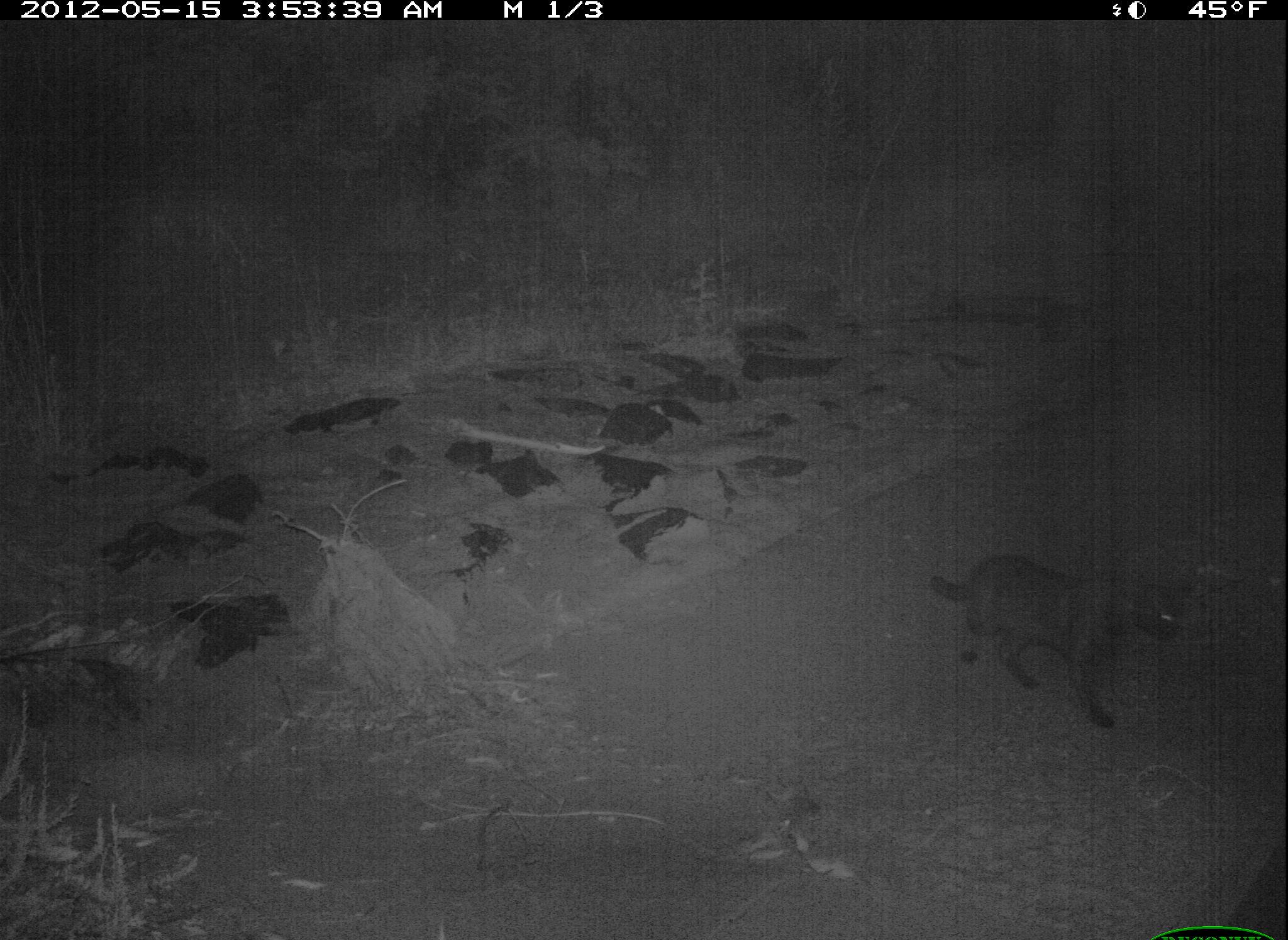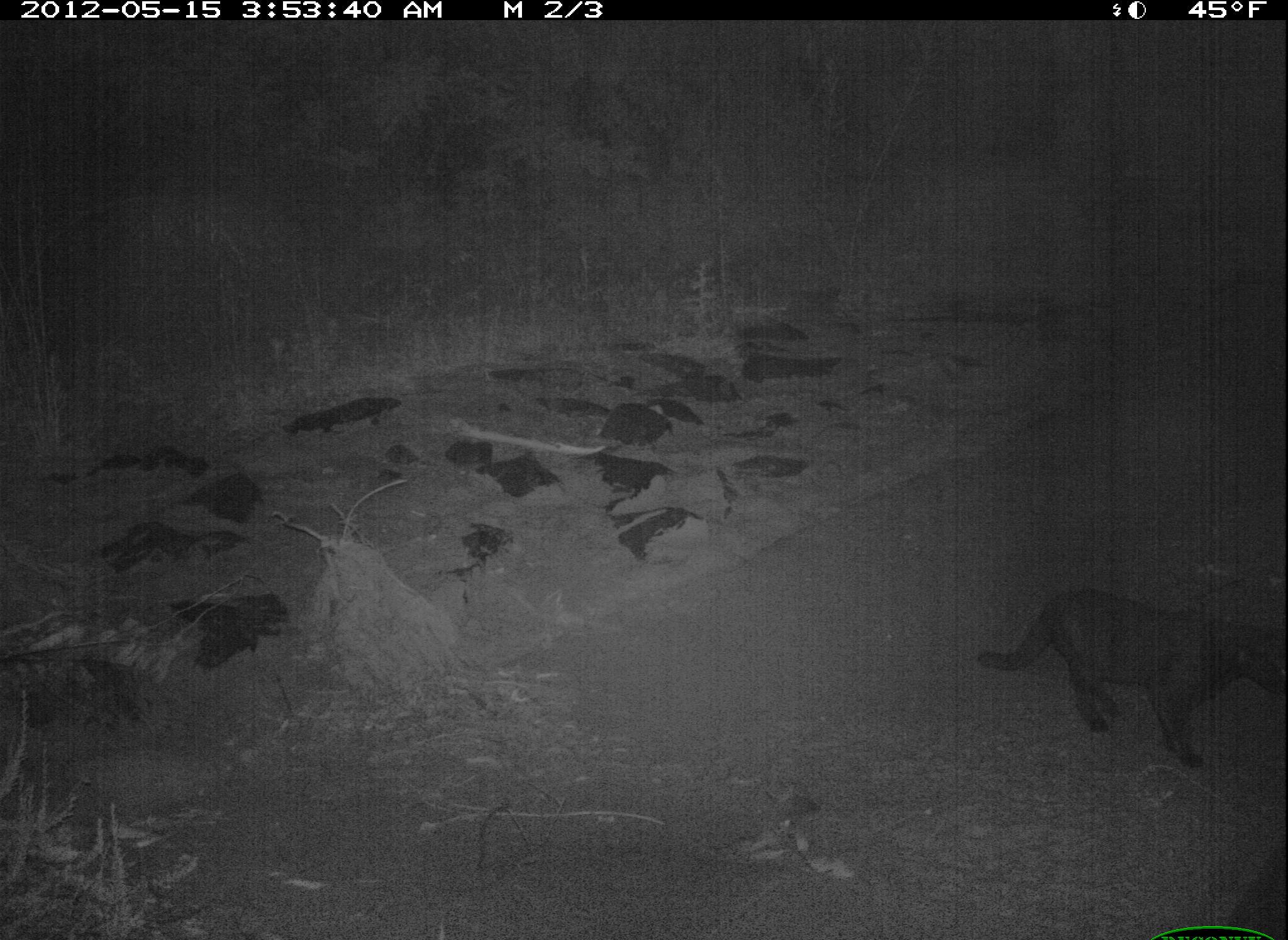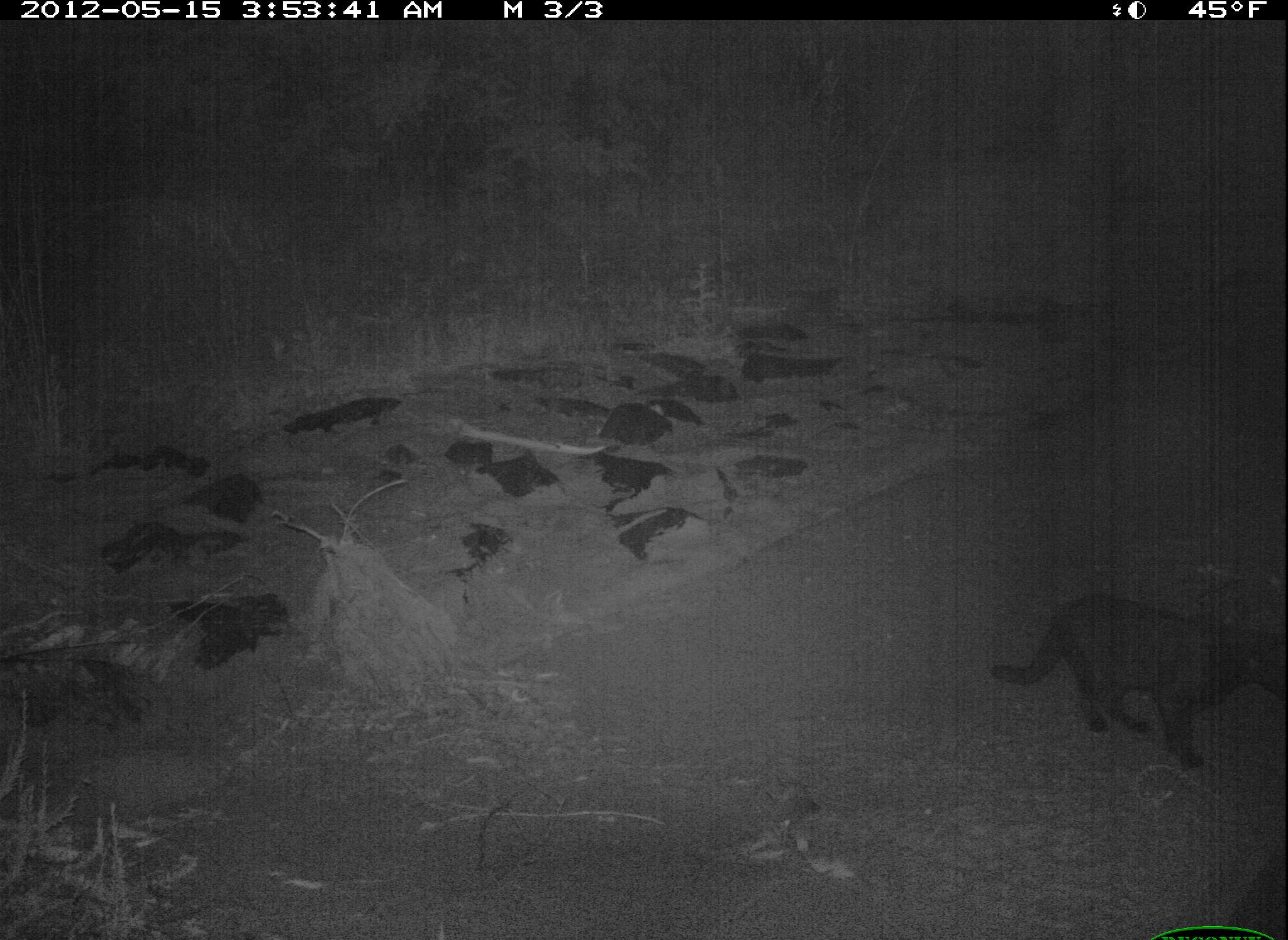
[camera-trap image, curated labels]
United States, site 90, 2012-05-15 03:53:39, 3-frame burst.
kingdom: Animalia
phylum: Chordata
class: Mammalia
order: Carnivora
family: Felidae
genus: Felis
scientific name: Felis catus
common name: cat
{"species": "cat (Felis catus)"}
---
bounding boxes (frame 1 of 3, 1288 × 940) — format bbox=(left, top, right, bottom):
cat: bbox=(913, 528, 1199, 741)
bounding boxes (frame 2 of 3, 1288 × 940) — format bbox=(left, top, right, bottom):
cat: bbox=(968, 556, 1288, 778)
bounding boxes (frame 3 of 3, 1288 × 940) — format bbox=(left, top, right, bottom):
cat: bbox=(961, 535, 1280, 802)